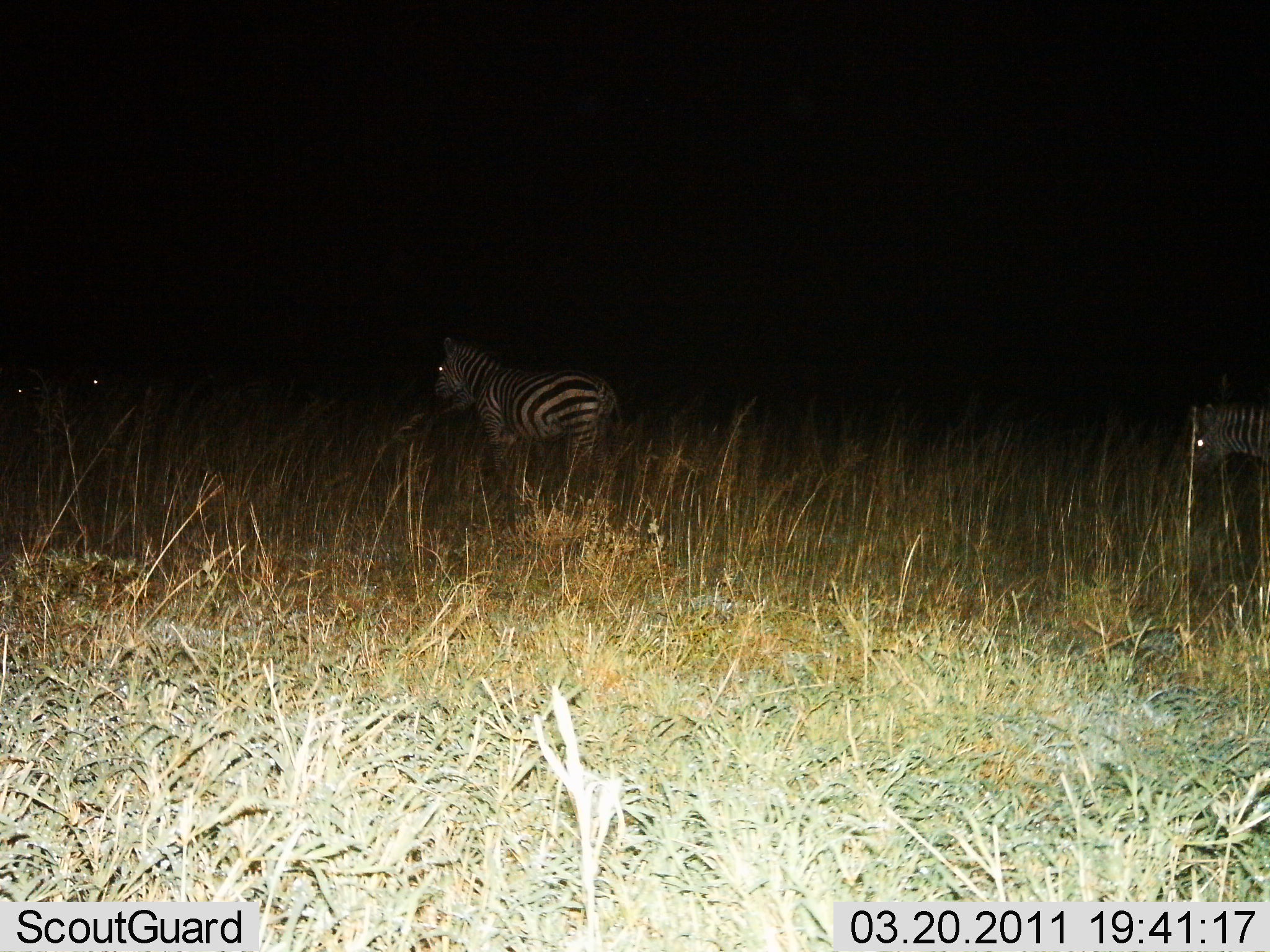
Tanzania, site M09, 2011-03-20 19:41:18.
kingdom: Animalia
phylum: Chordata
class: Mammalia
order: Perissodactyla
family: Equidae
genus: Equus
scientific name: Equus quagga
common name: plains zebra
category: zebra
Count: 2.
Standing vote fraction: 42%.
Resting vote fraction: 8%.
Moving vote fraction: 50%.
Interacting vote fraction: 0%.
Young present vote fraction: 0%.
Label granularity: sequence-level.